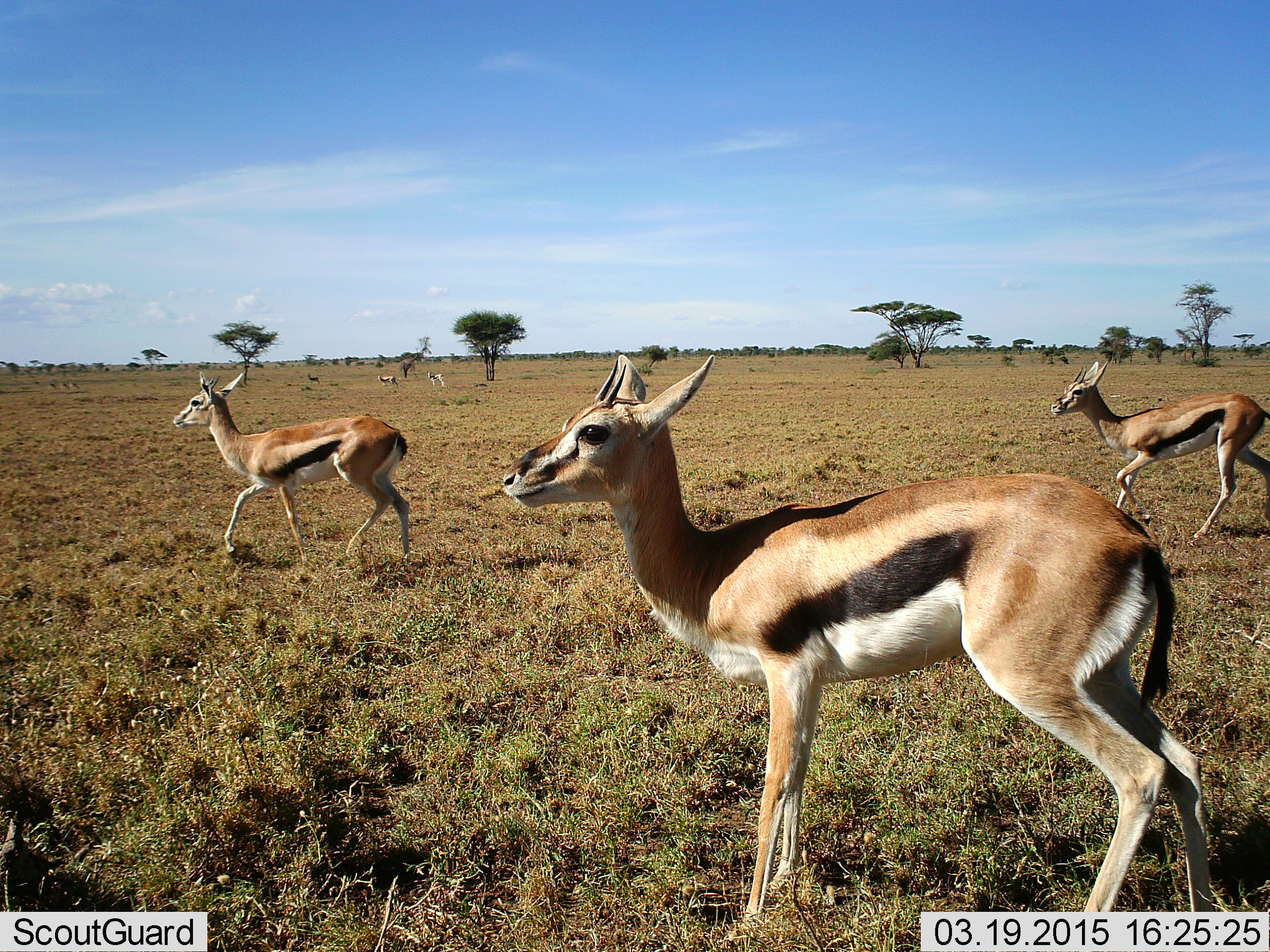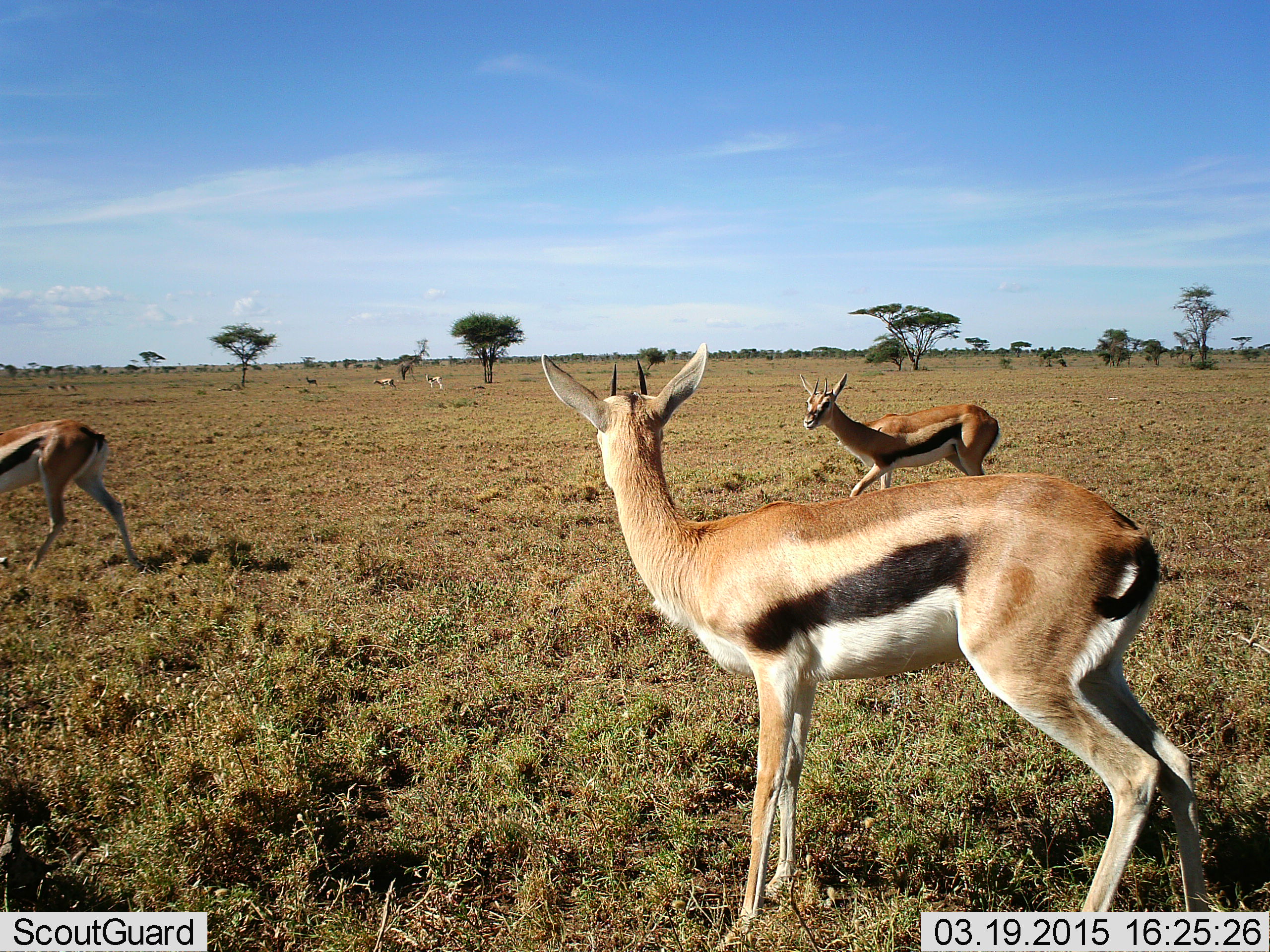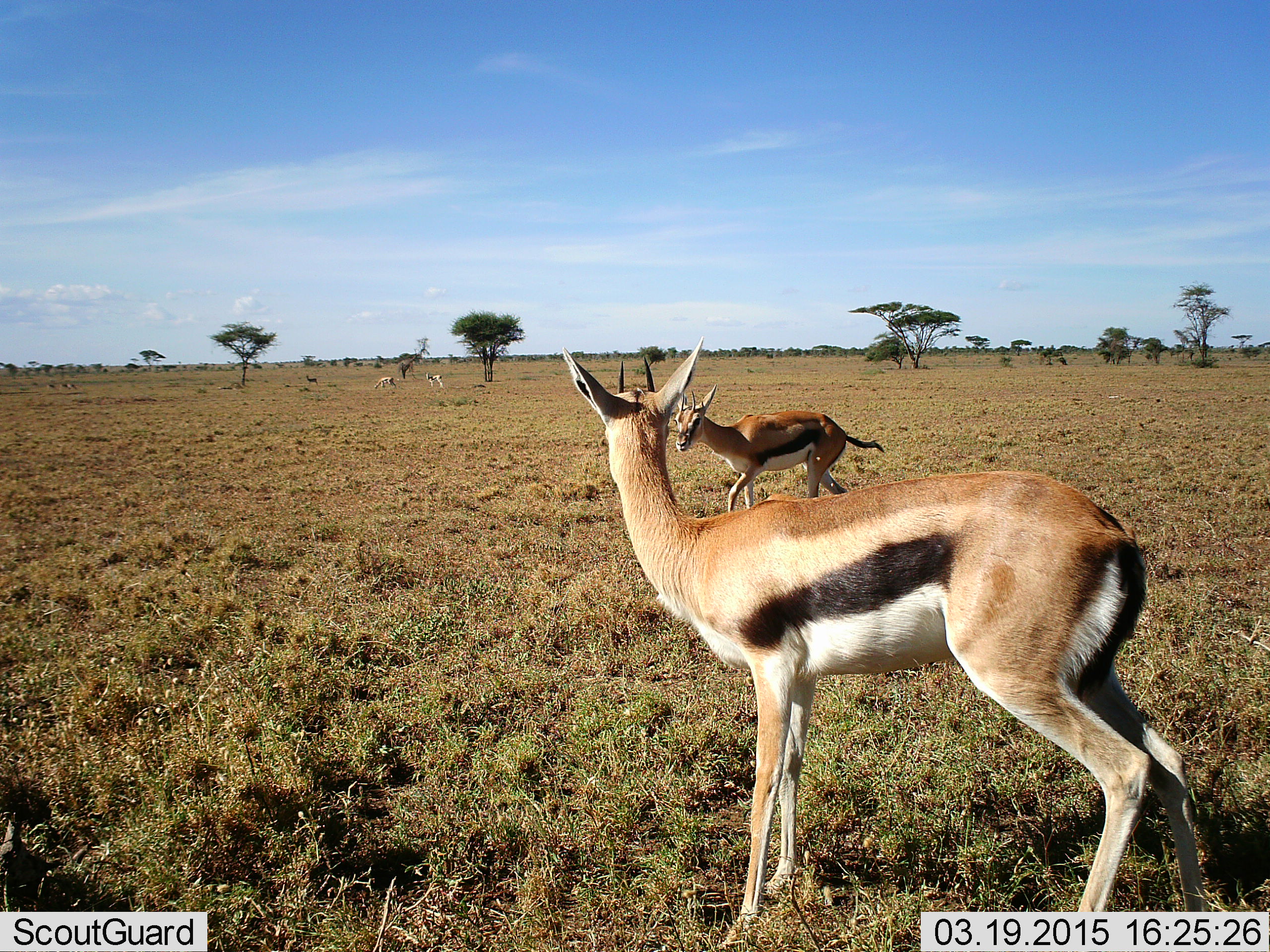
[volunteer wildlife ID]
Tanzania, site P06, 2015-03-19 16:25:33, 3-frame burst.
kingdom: Animalia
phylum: Chordata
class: Mammalia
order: Artiodactyla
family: Bovidae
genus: Eudorcas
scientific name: Eudorcas thomsonii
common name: thomson's gazelle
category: gazellethomsons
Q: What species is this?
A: Gazellethomsons (thomson's gazelle) (Eudorcas thomsonii).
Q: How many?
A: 3.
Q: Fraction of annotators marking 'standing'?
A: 80%.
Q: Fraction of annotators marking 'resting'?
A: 0%.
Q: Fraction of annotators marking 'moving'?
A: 100%.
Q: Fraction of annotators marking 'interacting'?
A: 0%.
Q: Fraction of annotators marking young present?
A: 0%.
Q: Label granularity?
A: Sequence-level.